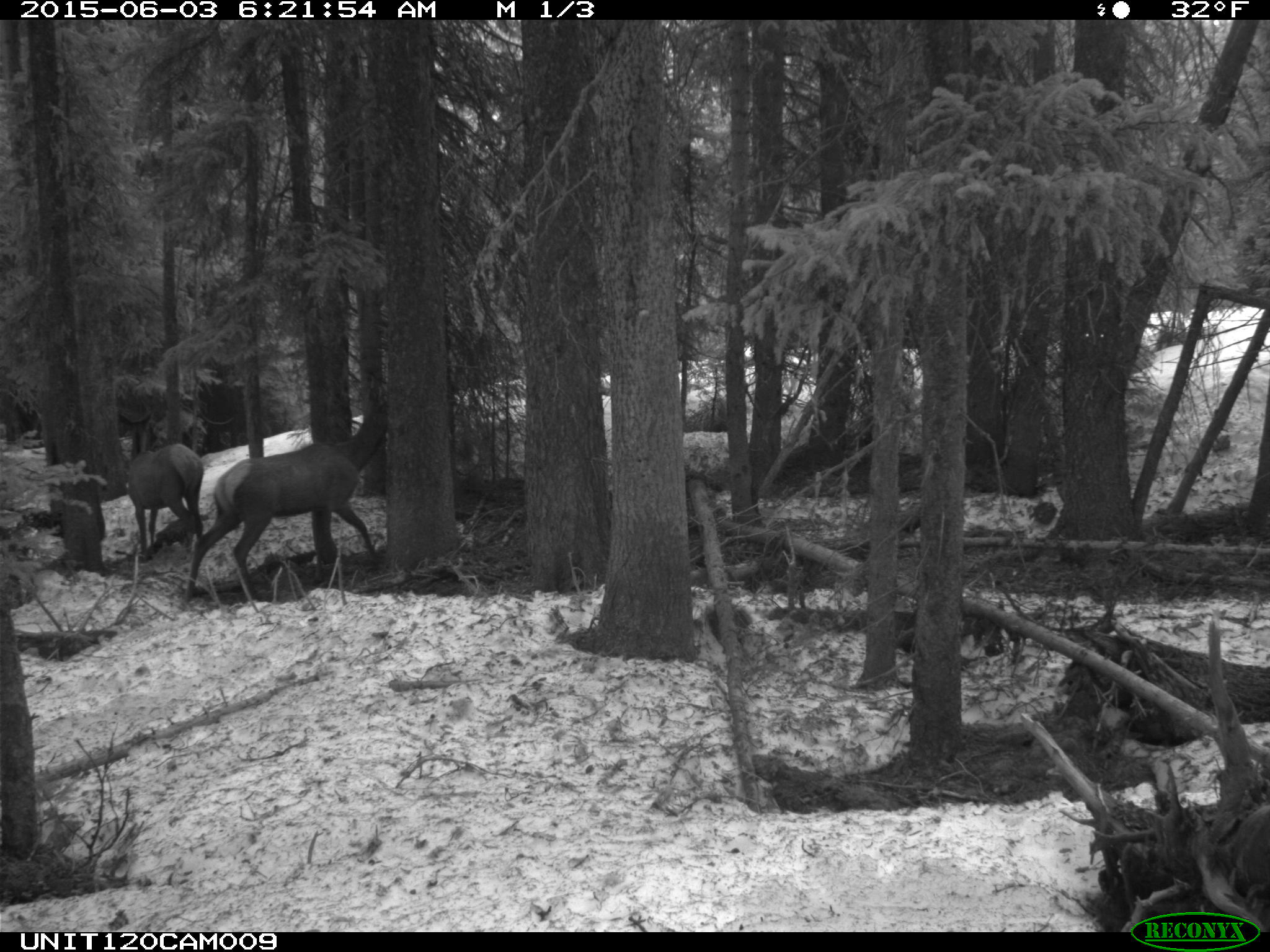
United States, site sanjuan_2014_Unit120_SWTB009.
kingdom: Animalia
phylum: Chordata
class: Mammalia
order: Artiodactyla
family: Cervidae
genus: Cervus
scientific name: Cervus elaphus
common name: red deer